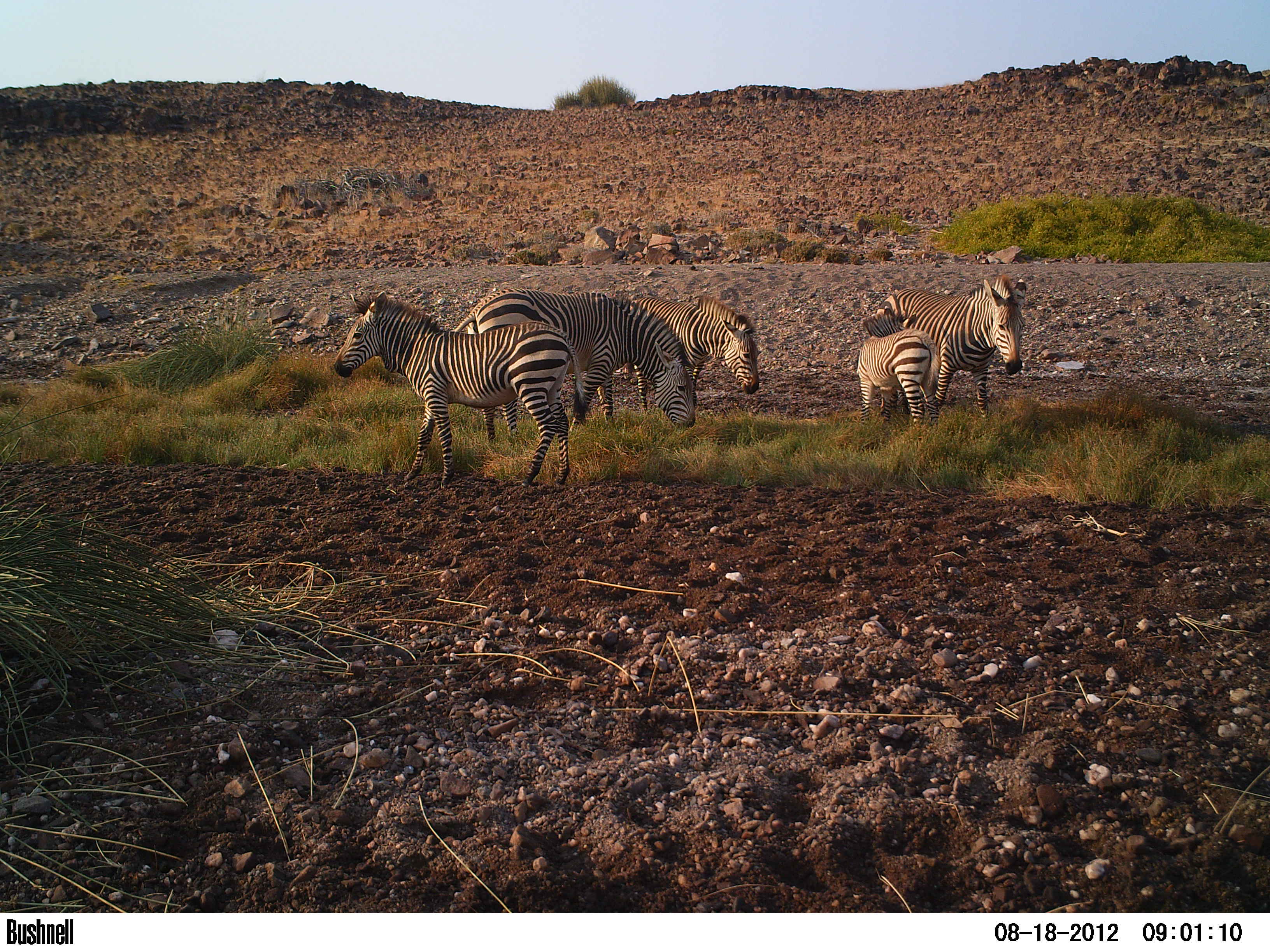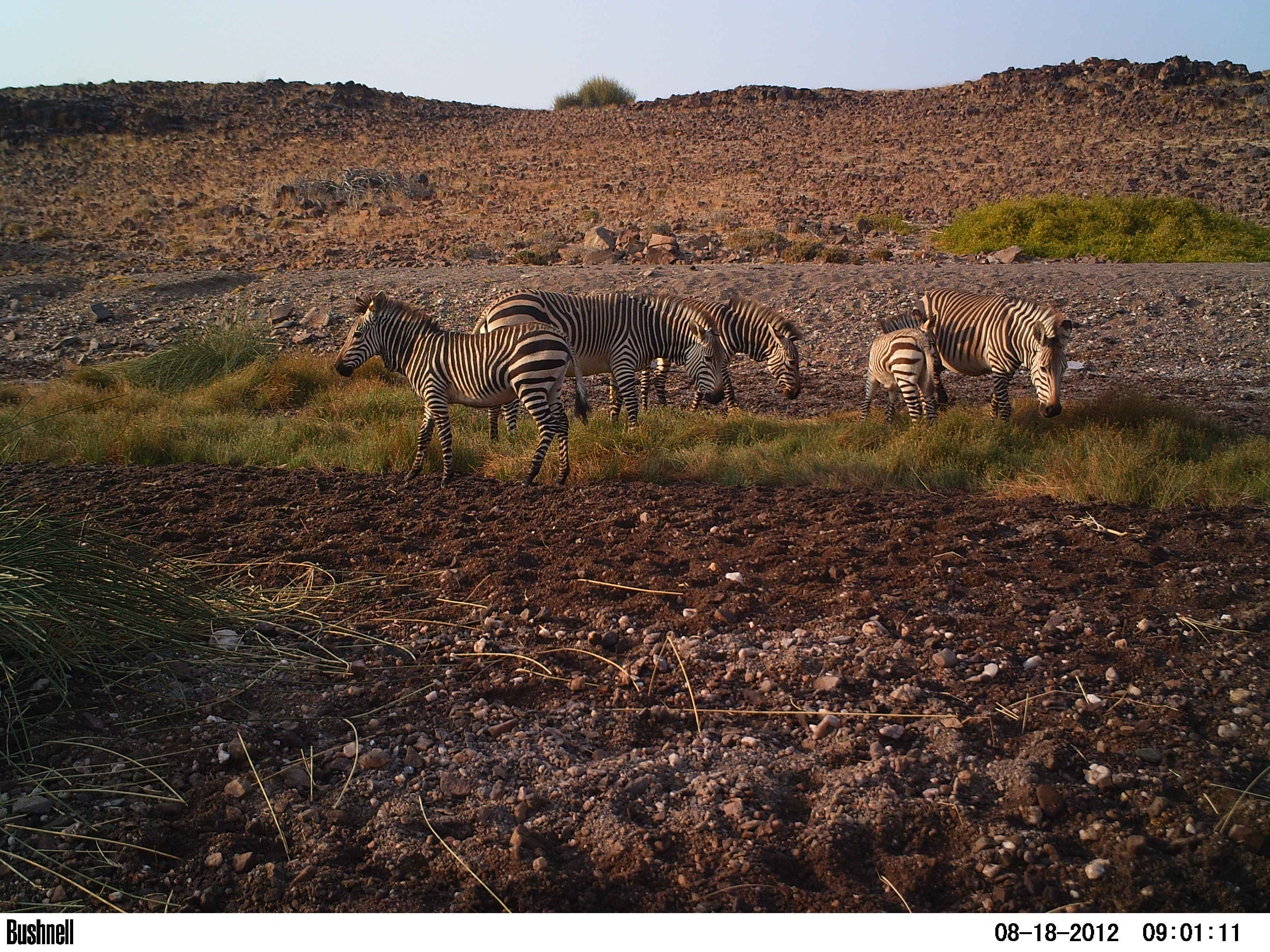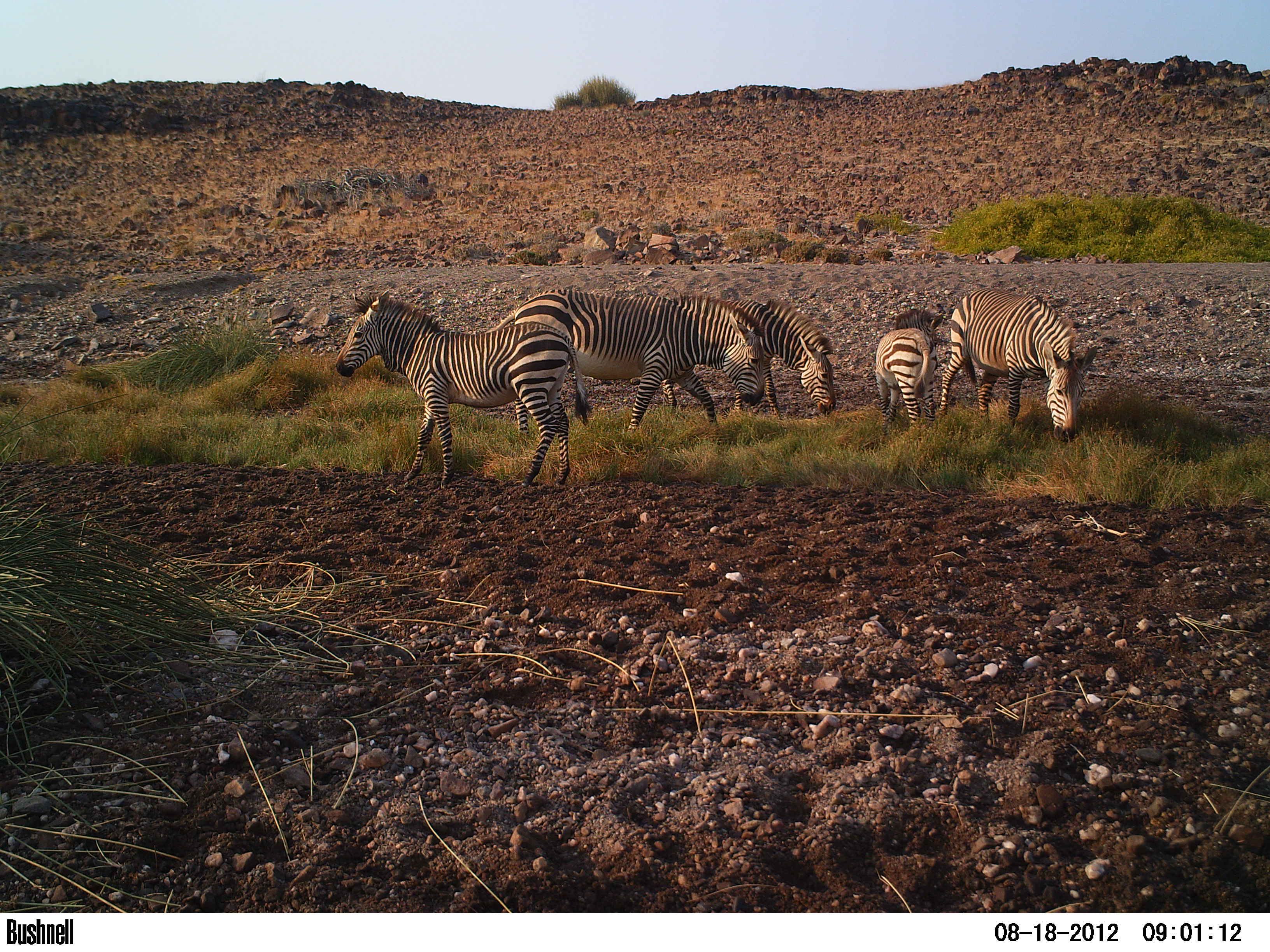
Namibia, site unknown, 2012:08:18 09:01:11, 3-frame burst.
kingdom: Animalia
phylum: Chordata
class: Mammalia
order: Perissodactyla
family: Equidae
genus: Equus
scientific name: Equus zebra hartmannae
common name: hartmann's mountain zebra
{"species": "Equus zebra hartmannae (hartmann's mountain zebra)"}